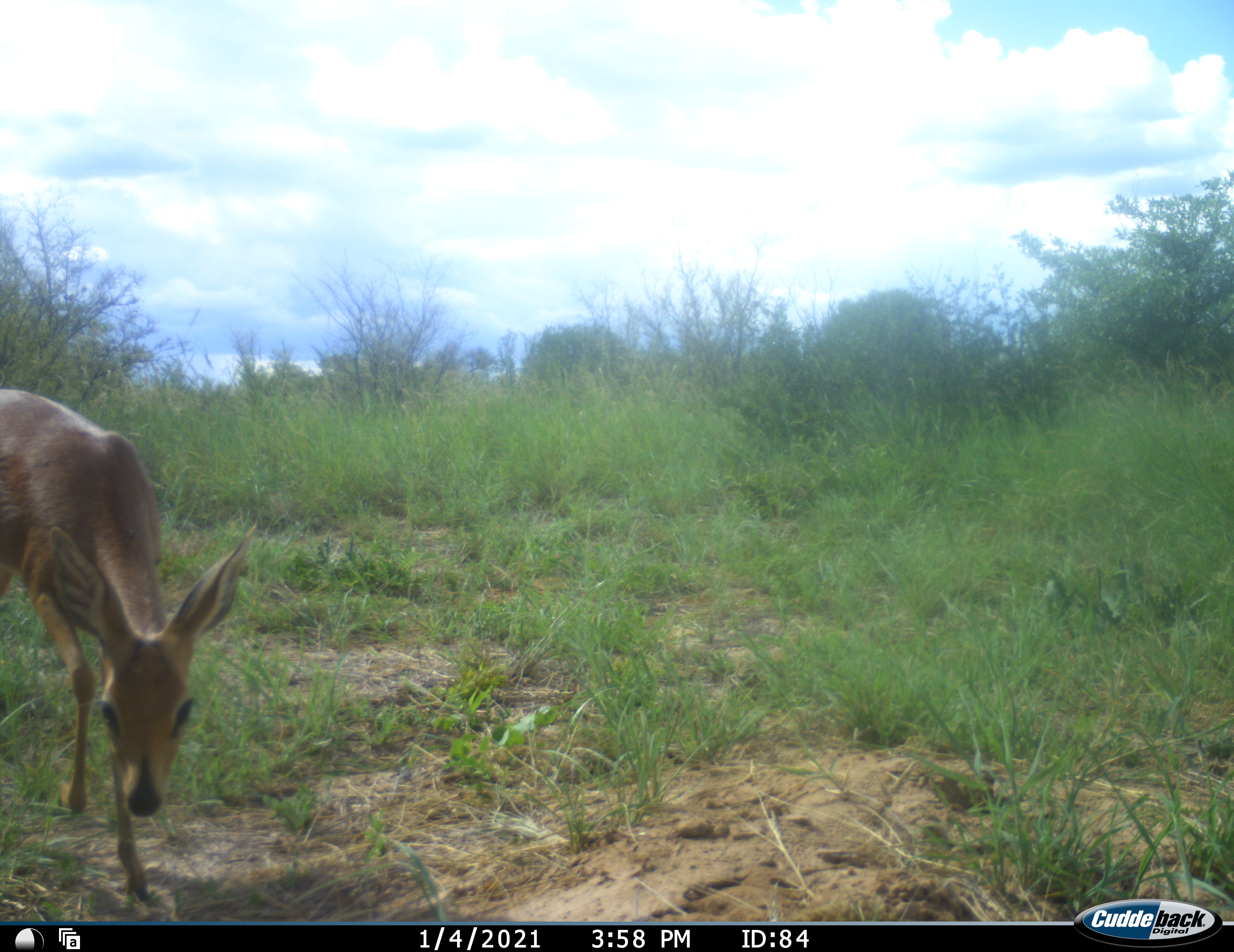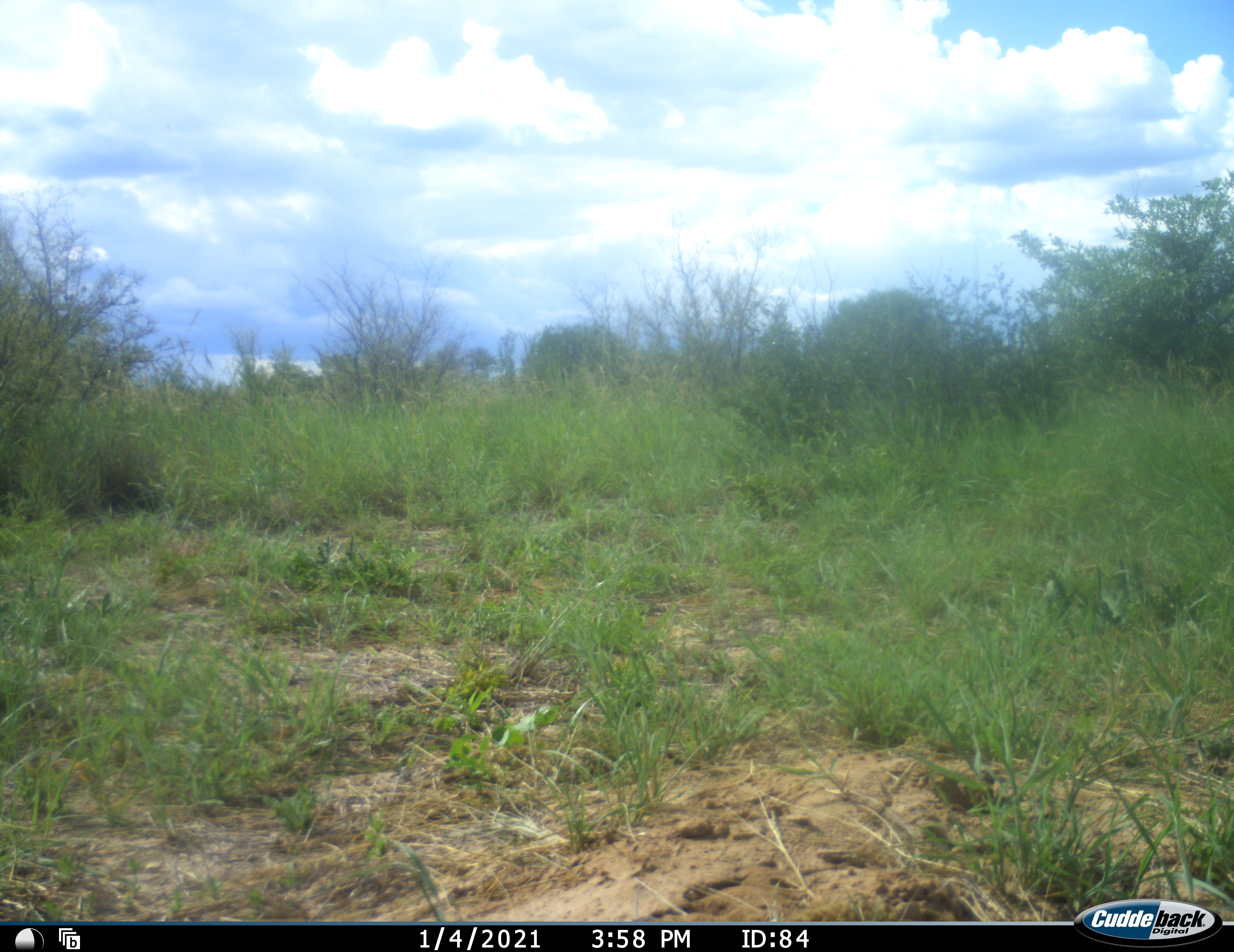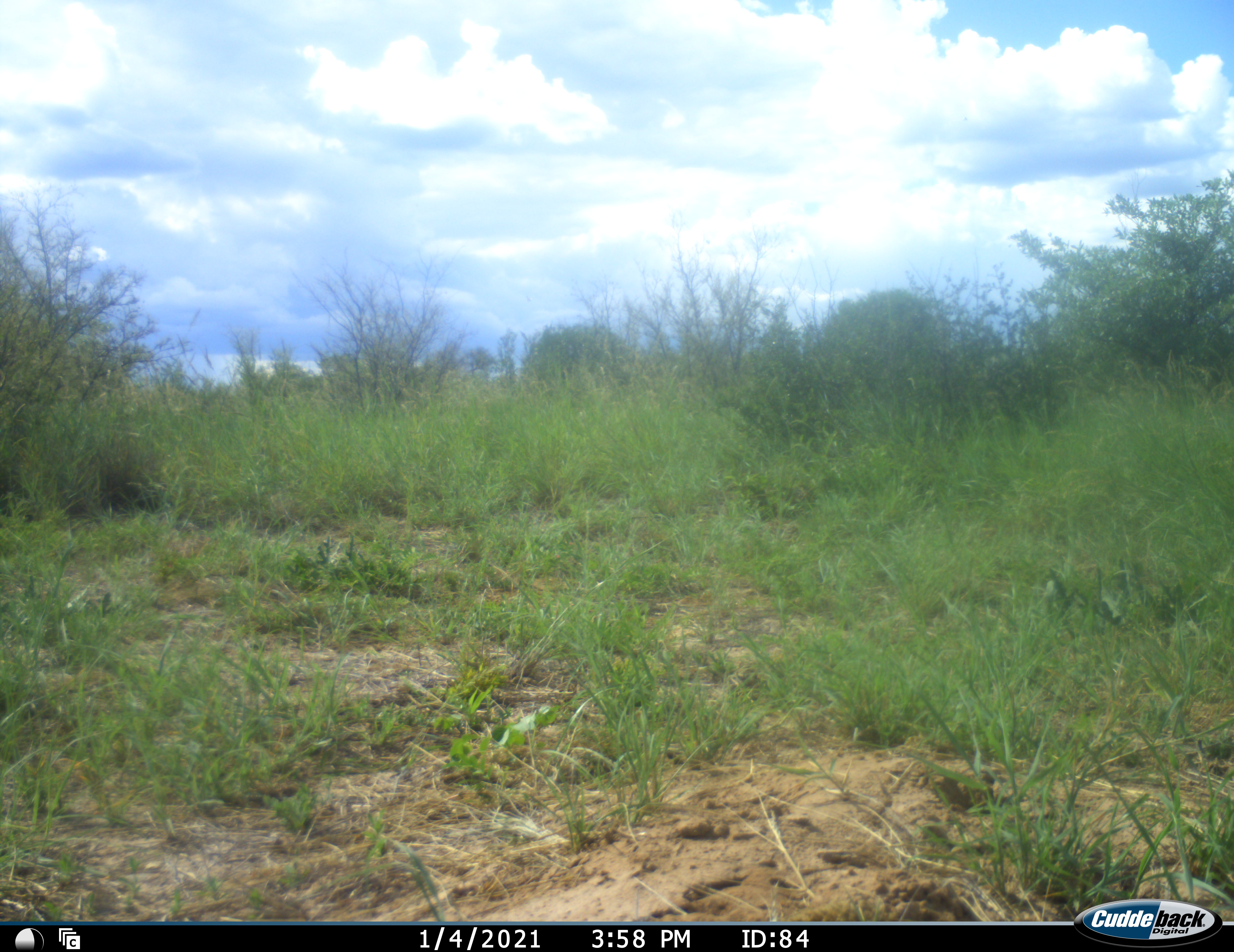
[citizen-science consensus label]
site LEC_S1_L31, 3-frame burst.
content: unidentified animal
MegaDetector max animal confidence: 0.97